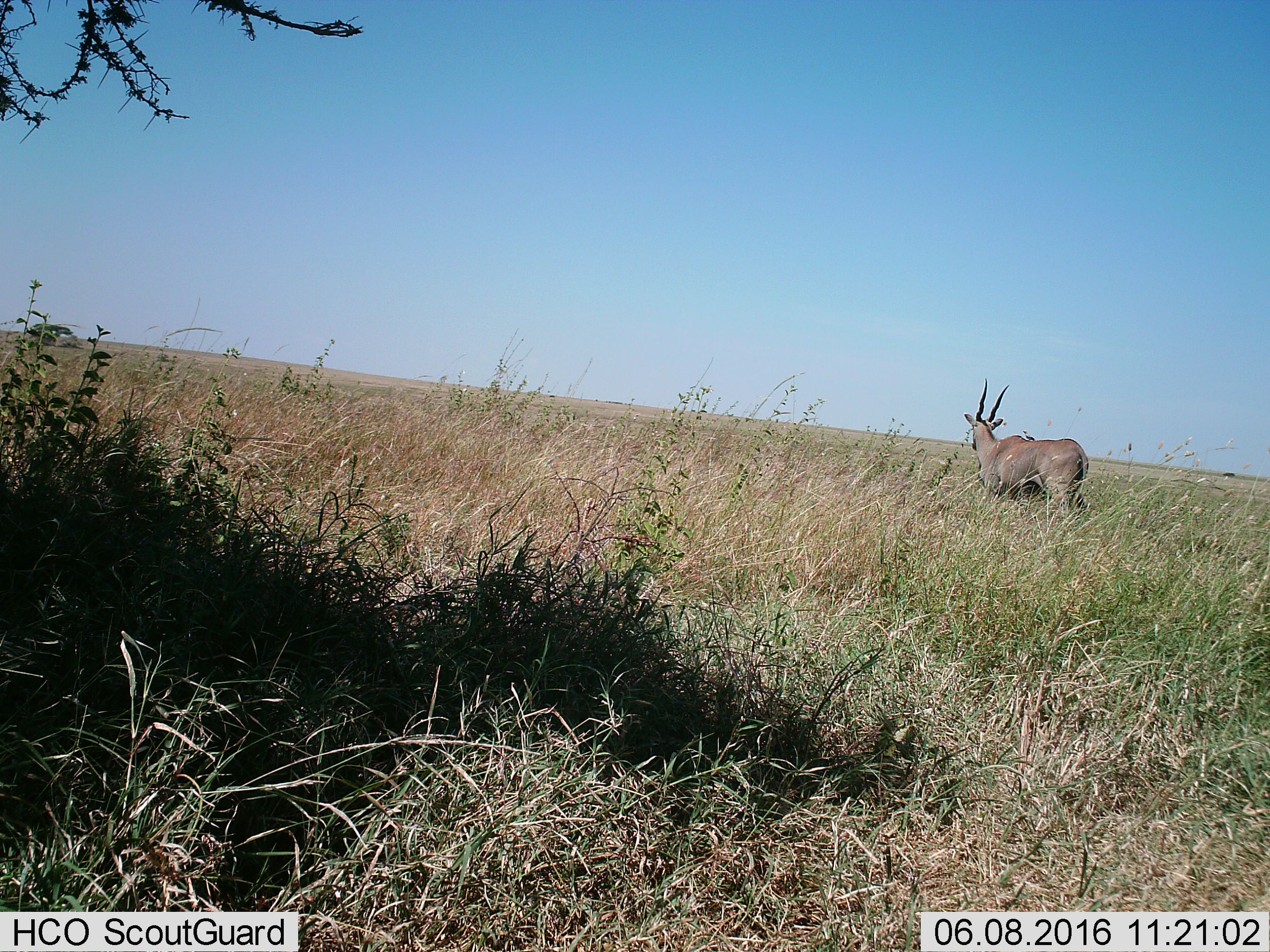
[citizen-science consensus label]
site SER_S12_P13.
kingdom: Animalia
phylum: Chordata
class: Mammalia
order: Artiodactyla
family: Bovidae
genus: Tragelaphus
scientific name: Tragelaphus oryx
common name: eland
Eland (Tragelaphus oryx), count 1. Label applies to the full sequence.